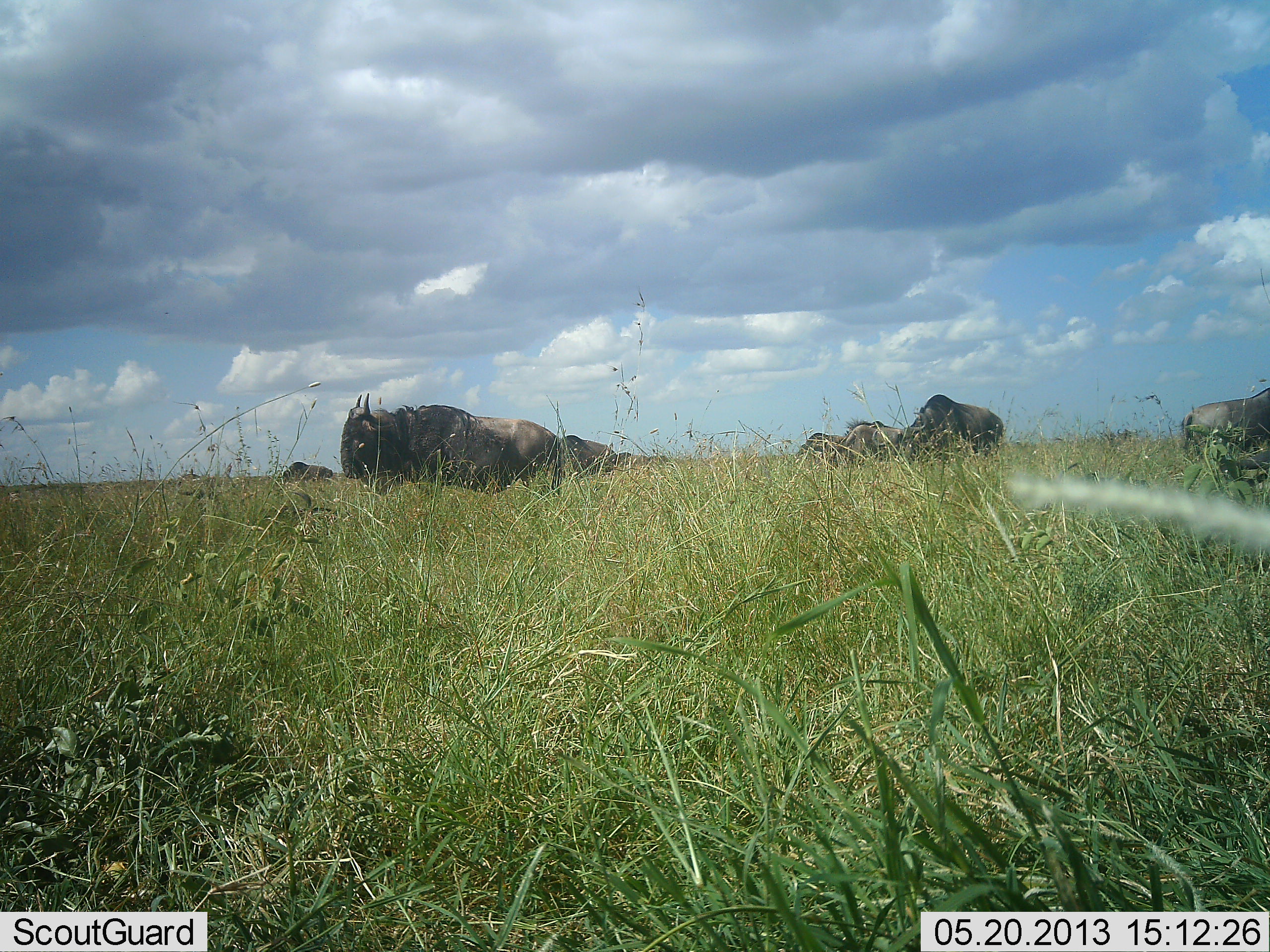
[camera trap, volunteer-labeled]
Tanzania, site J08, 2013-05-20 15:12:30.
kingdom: Animalia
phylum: Chordata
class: Mammalia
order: Artiodactyla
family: Bovidae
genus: Connochaetes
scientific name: Connochaetes taurinus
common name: blue wildebeest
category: wildebeest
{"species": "wildebeest (blue wildebeest) (Connochaetes taurinus)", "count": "7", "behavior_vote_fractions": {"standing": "80%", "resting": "0%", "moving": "20%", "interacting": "0%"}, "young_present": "0%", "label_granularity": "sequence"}